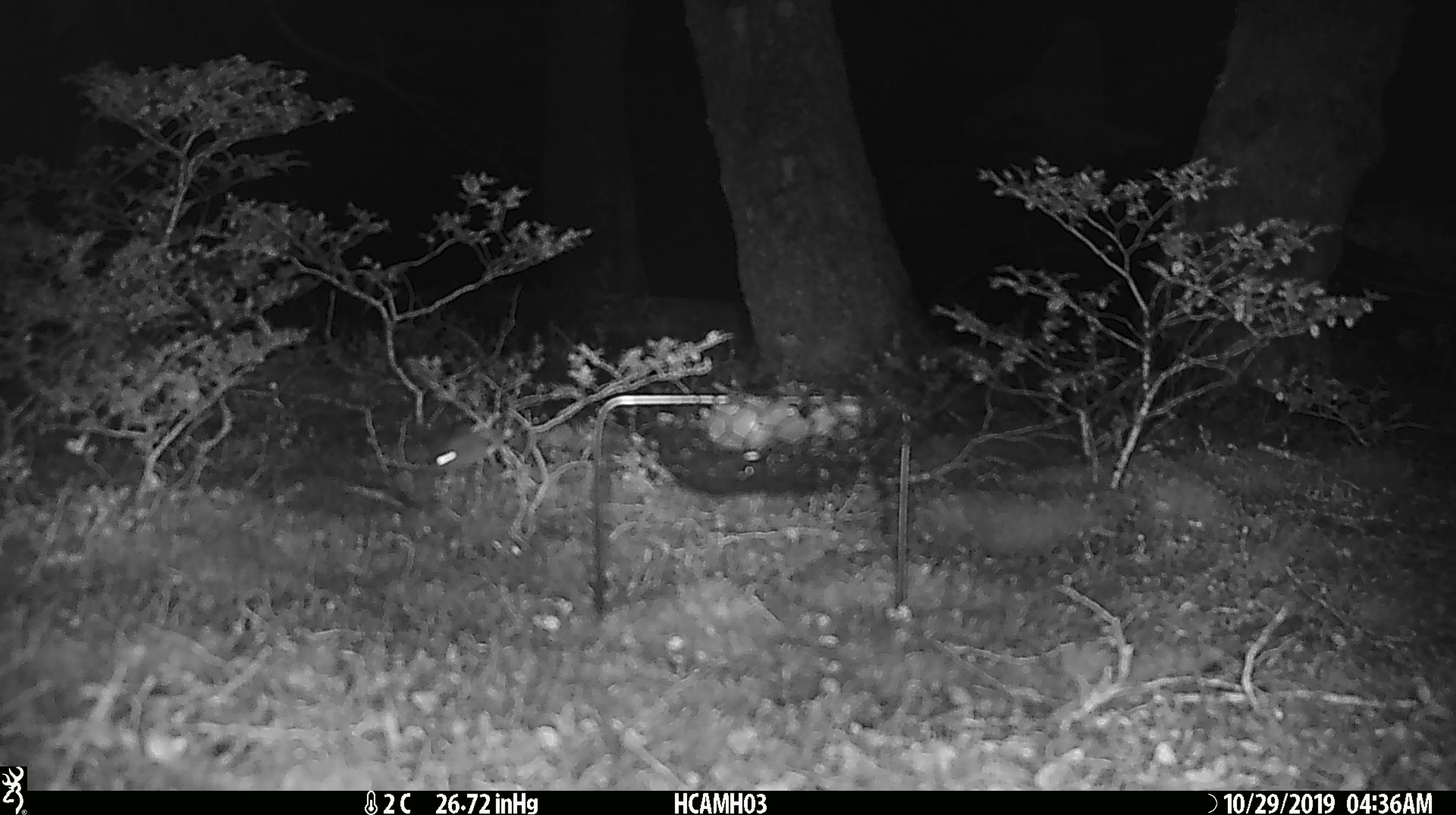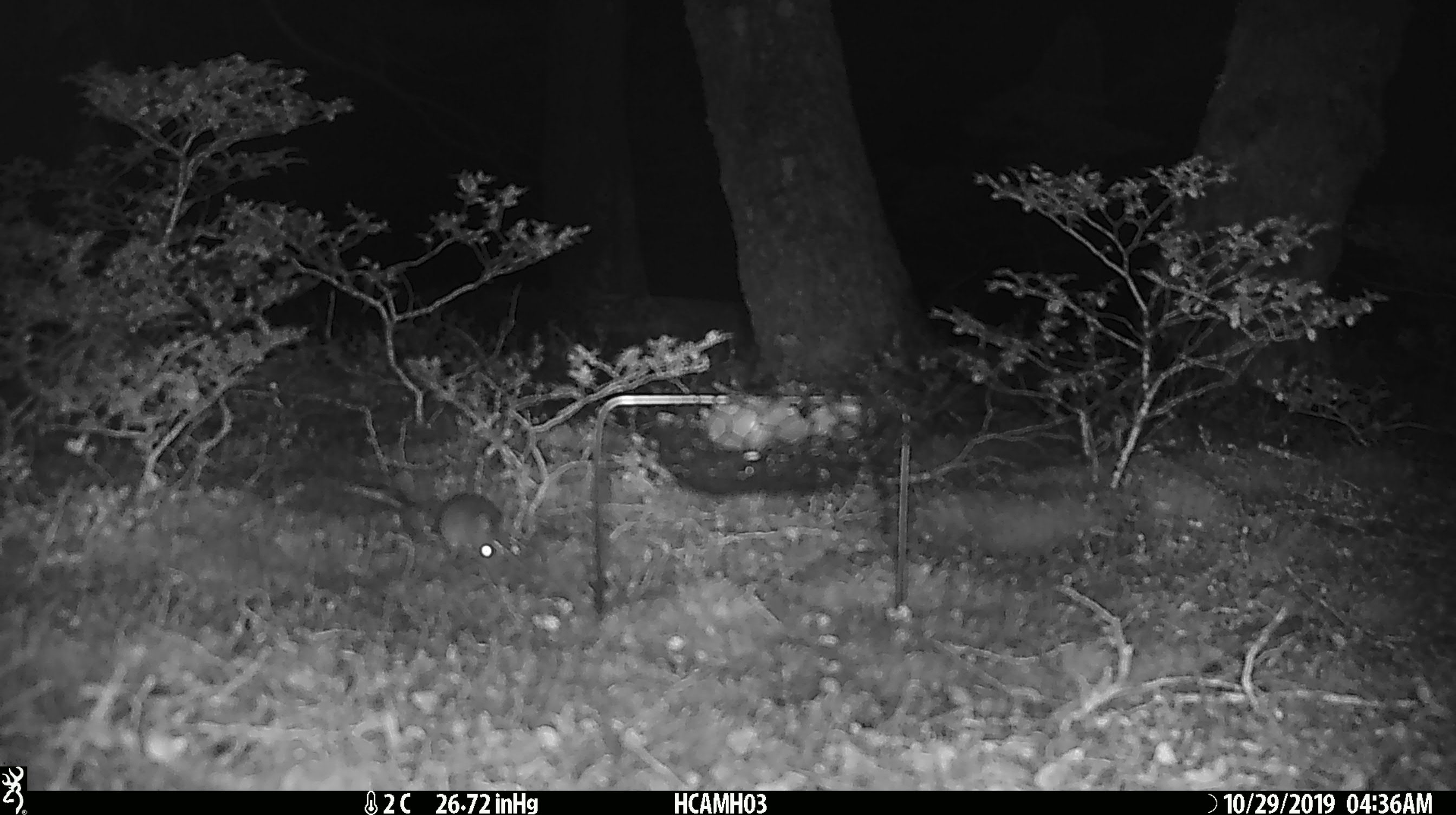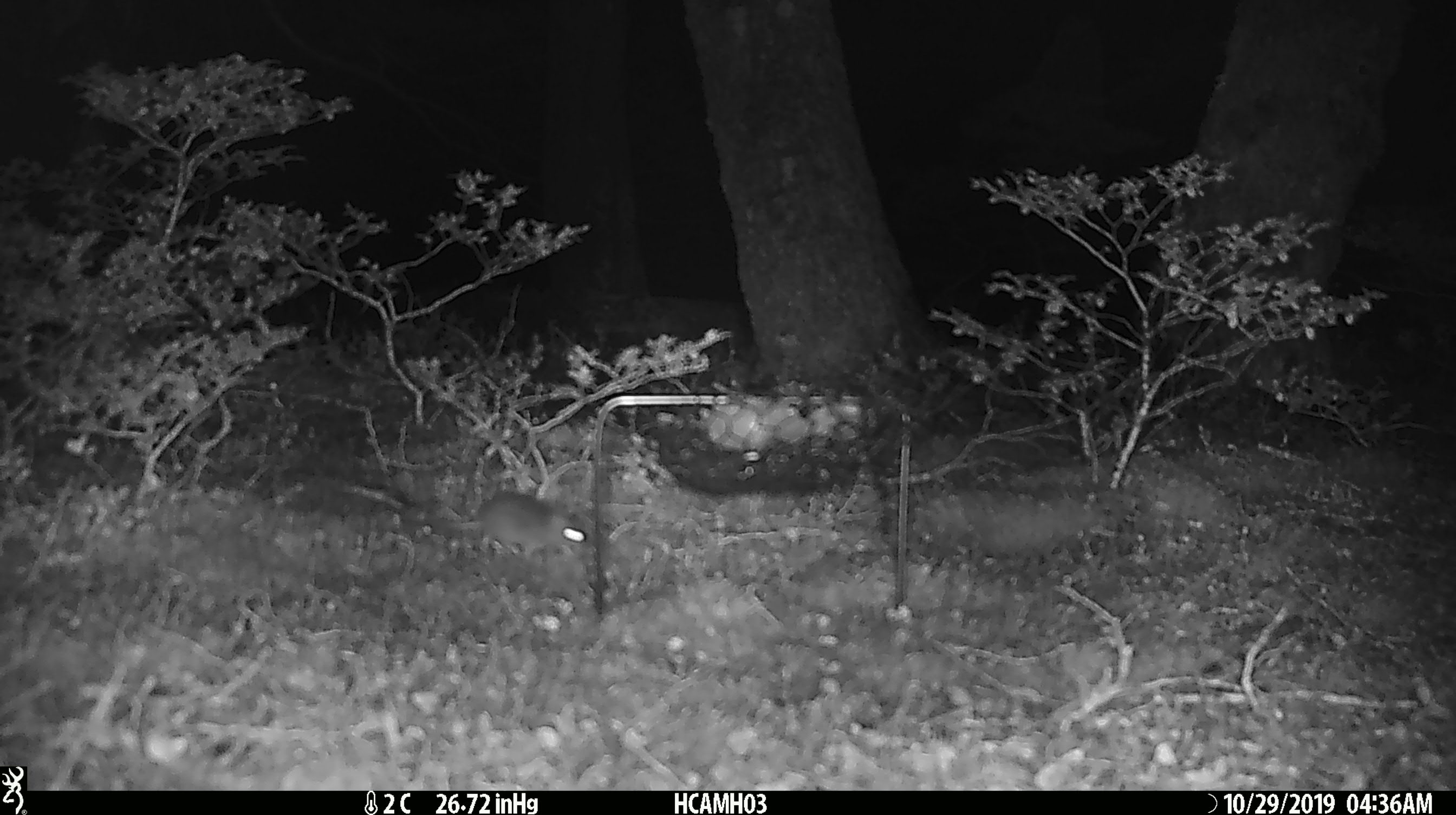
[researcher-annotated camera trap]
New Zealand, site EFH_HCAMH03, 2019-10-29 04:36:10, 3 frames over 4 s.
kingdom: Animalia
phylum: Chordata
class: Mammalia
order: Rodentia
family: Muridae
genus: Mus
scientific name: Mus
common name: mouse